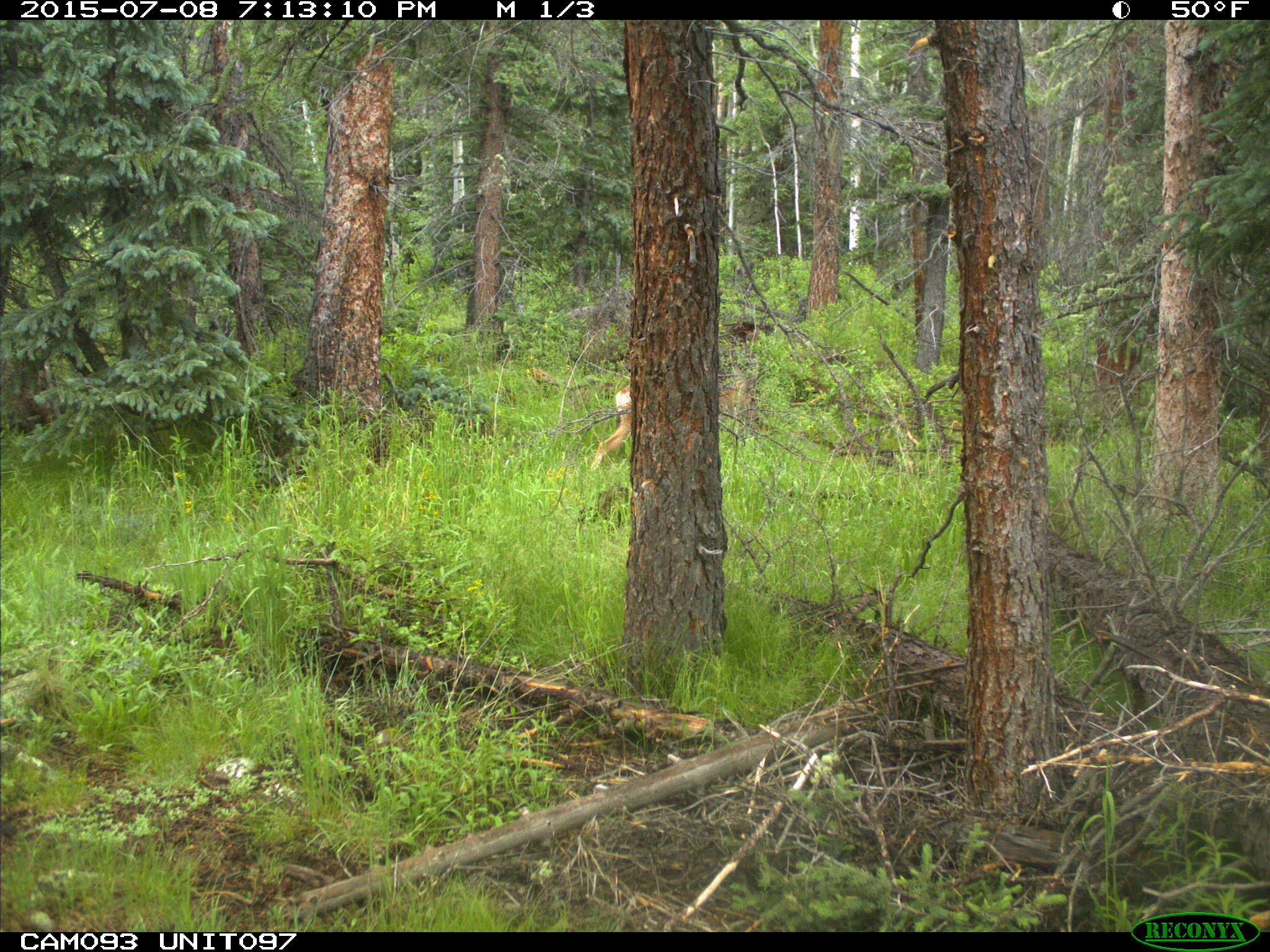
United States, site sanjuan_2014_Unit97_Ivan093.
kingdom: Animalia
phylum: Chordata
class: Mammalia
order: Artiodactyla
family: Cervidae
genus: Odocoileus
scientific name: Odocoileus hemionus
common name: mule deer